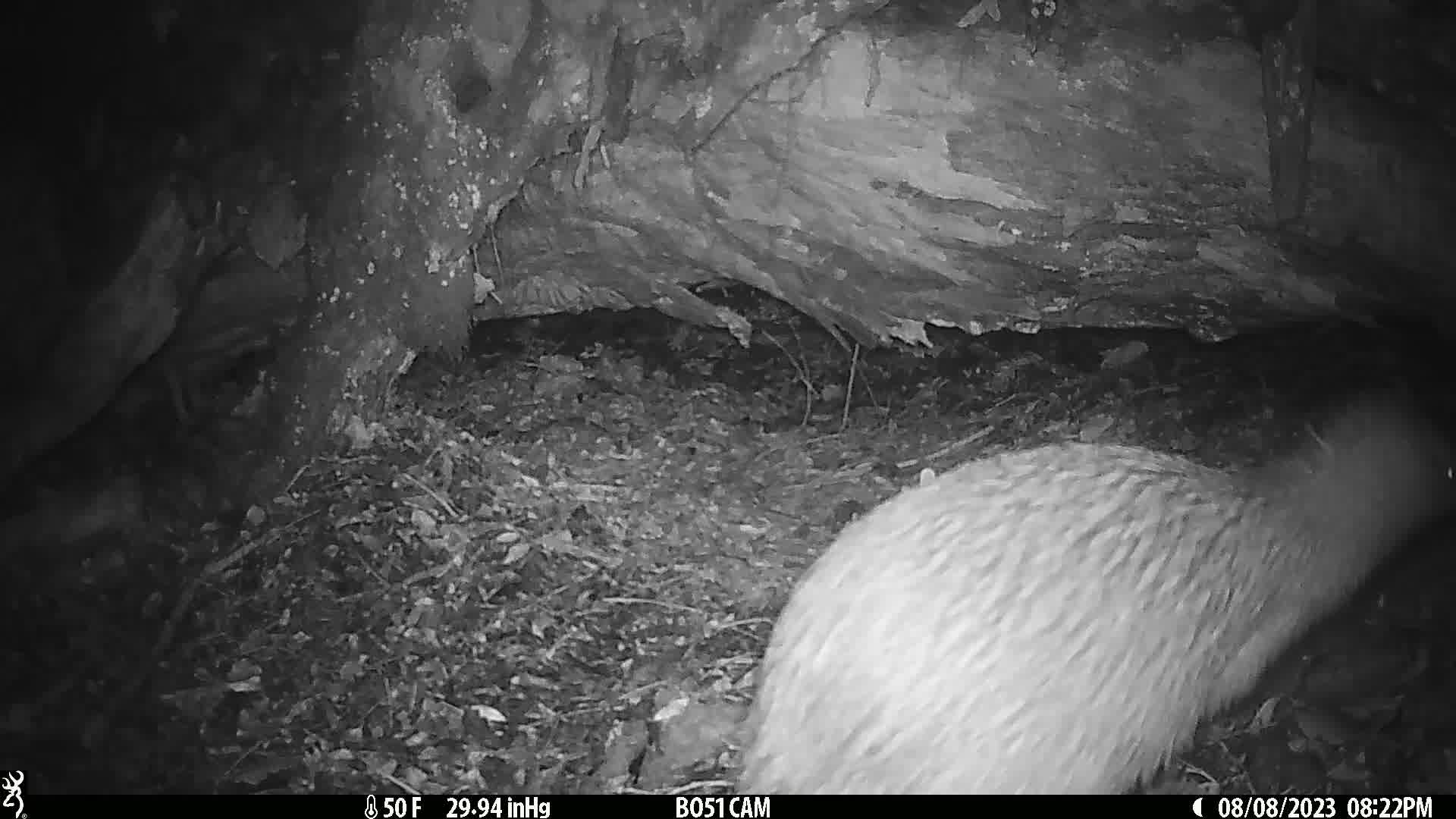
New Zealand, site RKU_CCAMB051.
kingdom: Animalia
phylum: Chordata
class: Aves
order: Apterygiformes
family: Apterygidae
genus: Apteryx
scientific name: Apteryx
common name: kiwi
Kiwi (Apteryx).